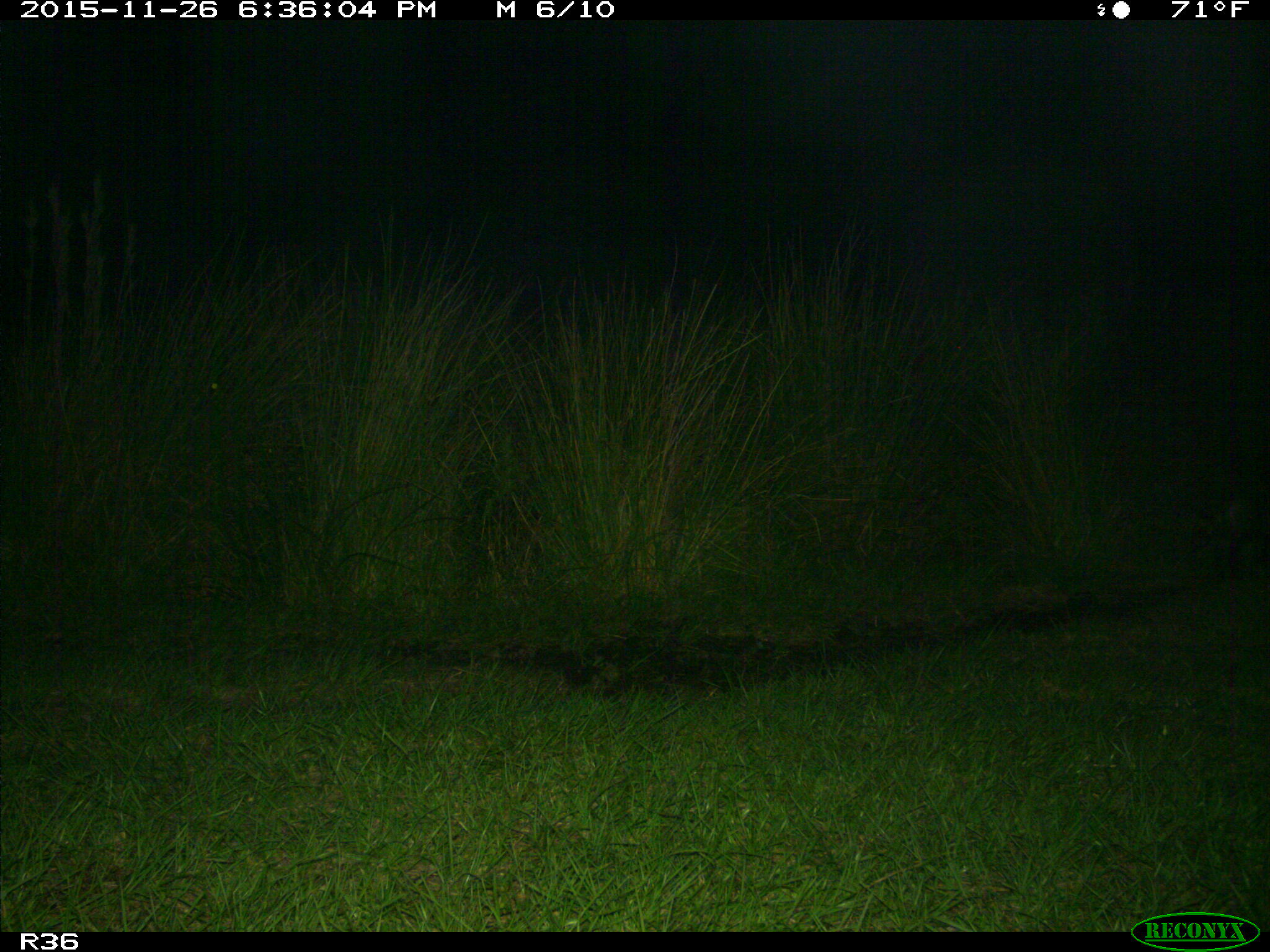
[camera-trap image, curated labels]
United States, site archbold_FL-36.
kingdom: Animalia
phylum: Chordata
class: Mammalia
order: Carnivora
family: Procyonidae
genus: Procyon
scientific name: Procyon lotor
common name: common raccoon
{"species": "Procyon lotor (common raccoon)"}